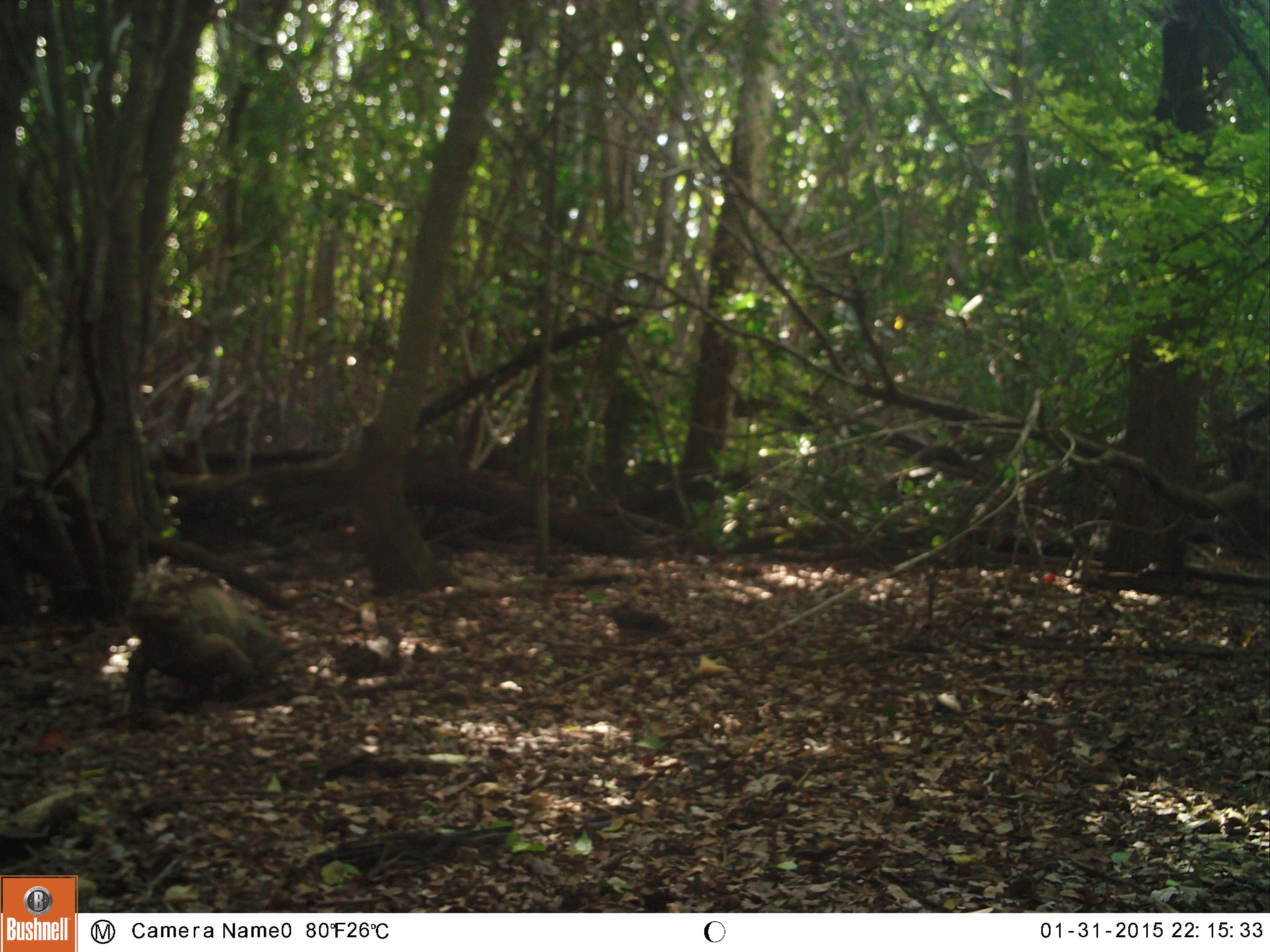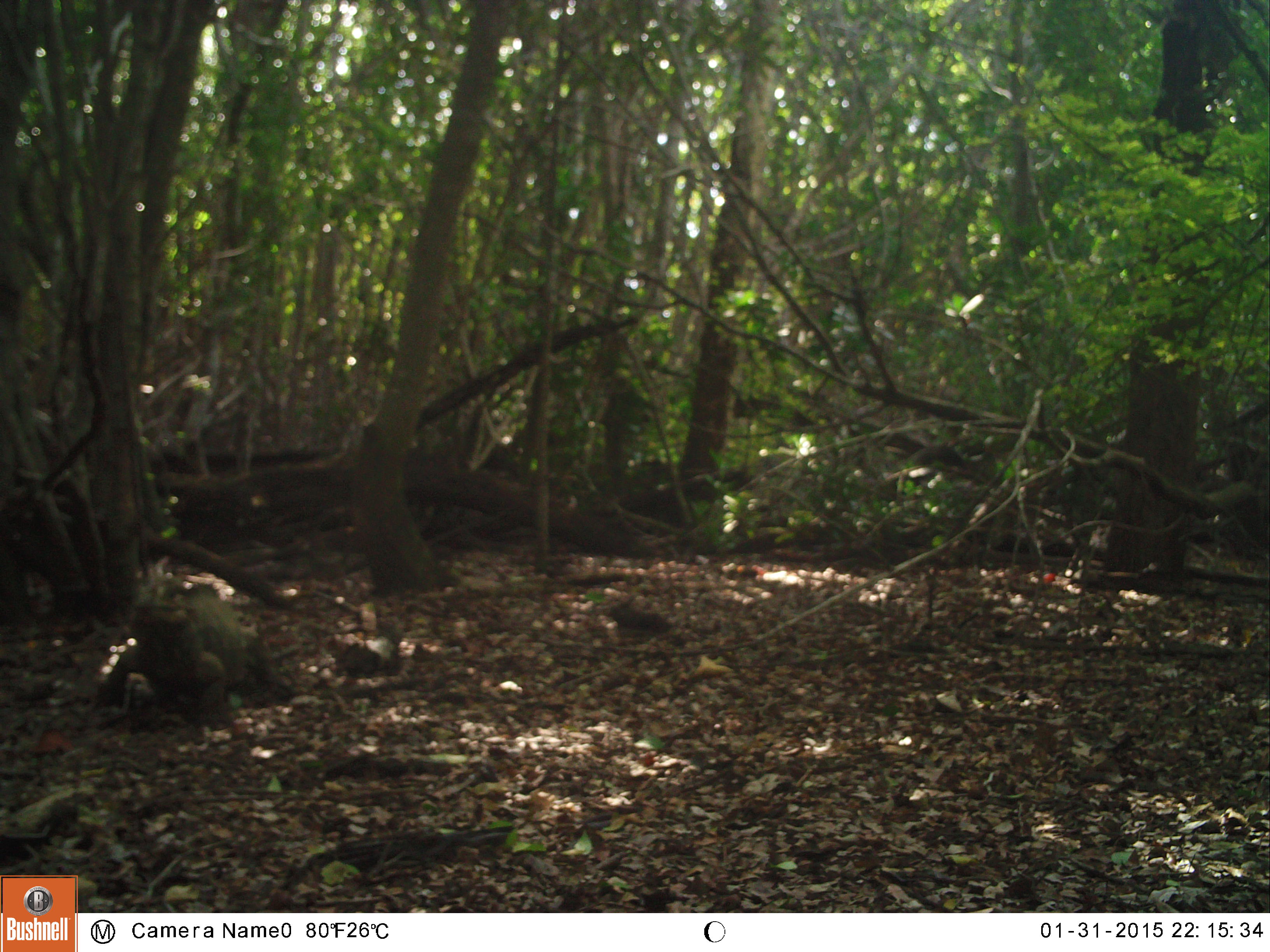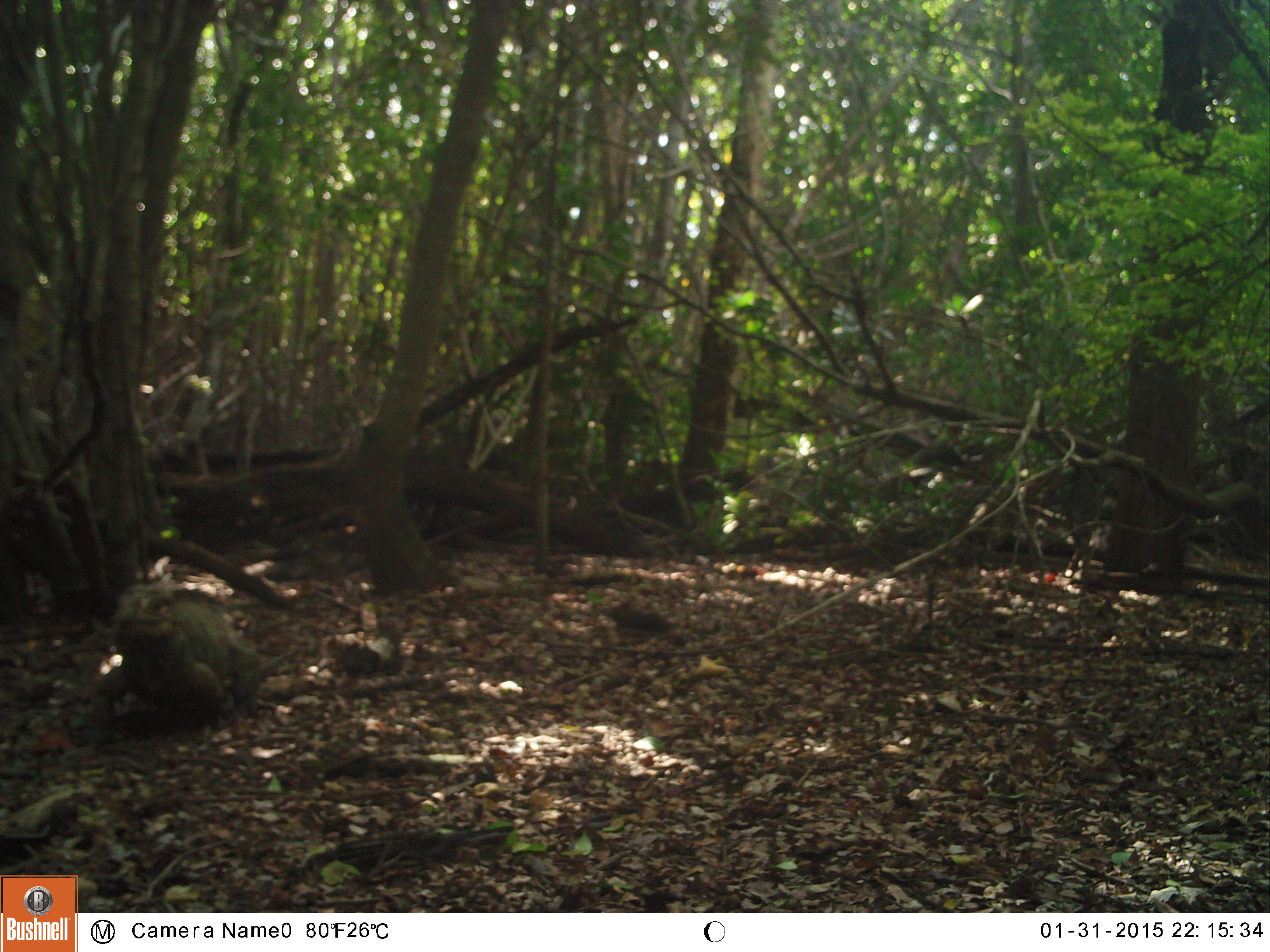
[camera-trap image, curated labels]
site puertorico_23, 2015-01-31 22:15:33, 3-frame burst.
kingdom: Animalia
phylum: Chordata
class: Reptilia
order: Squamata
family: Iguanidae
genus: Iguana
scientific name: Iguana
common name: typical iguanas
Iguana (typical iguanas).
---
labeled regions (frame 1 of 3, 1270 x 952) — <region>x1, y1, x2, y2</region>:
iguana: <region>122, 560, 284, 716</region>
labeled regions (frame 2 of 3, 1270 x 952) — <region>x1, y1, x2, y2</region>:
iguana: <region>102, 580, 280, 727</region>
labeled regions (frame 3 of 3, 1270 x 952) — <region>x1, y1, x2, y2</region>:
iguana: <region>91, 584, 294, 732</region>